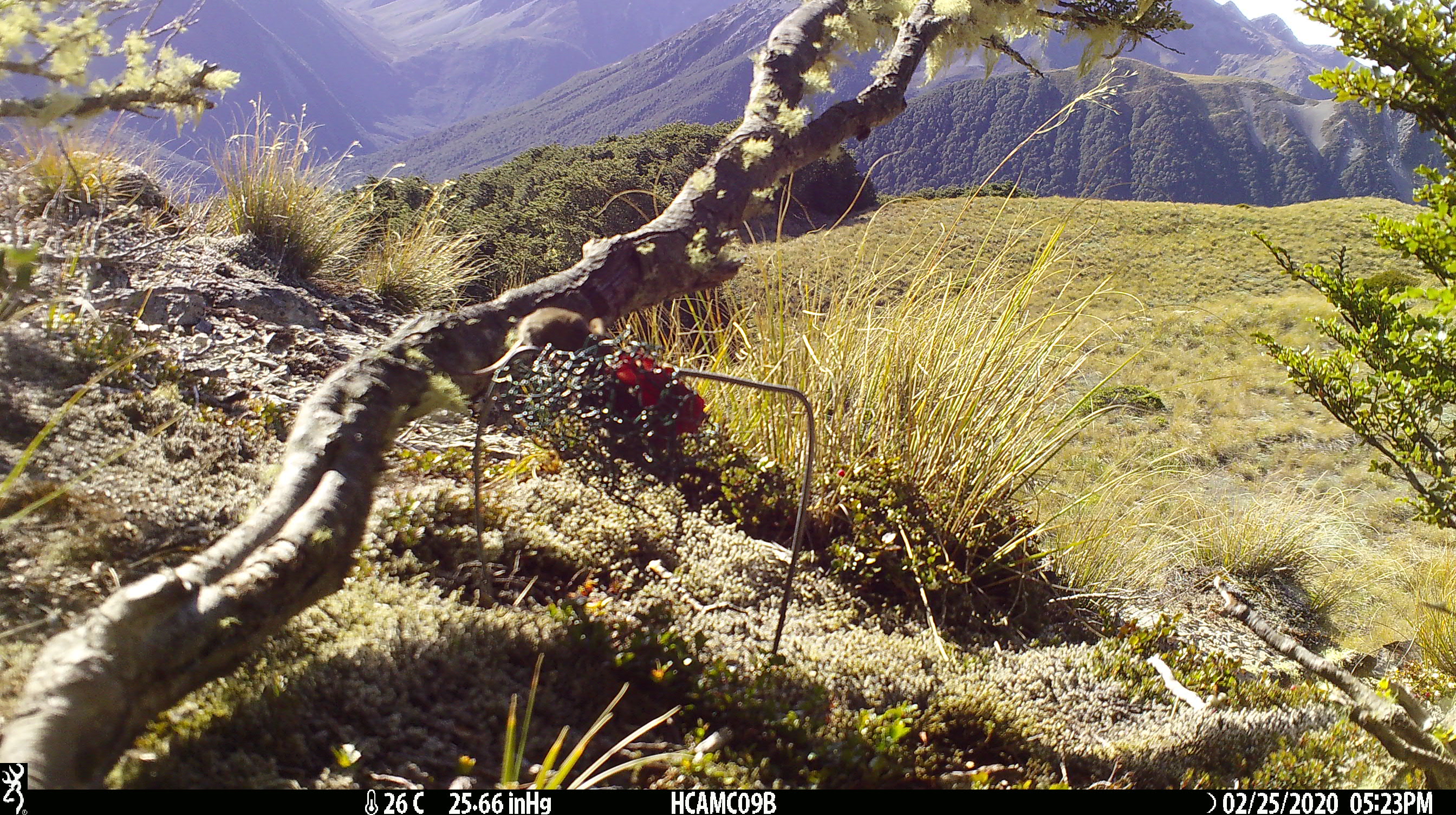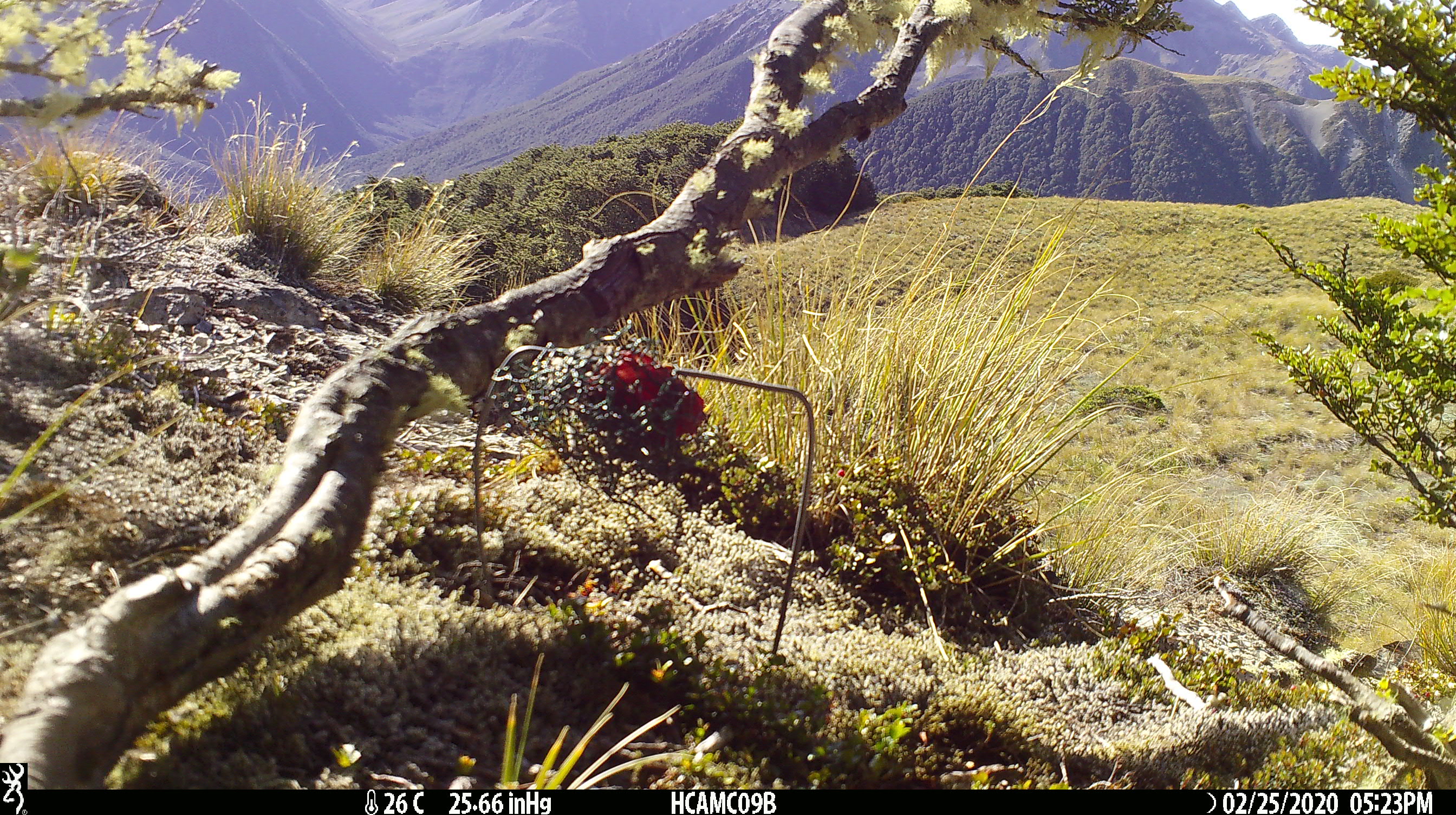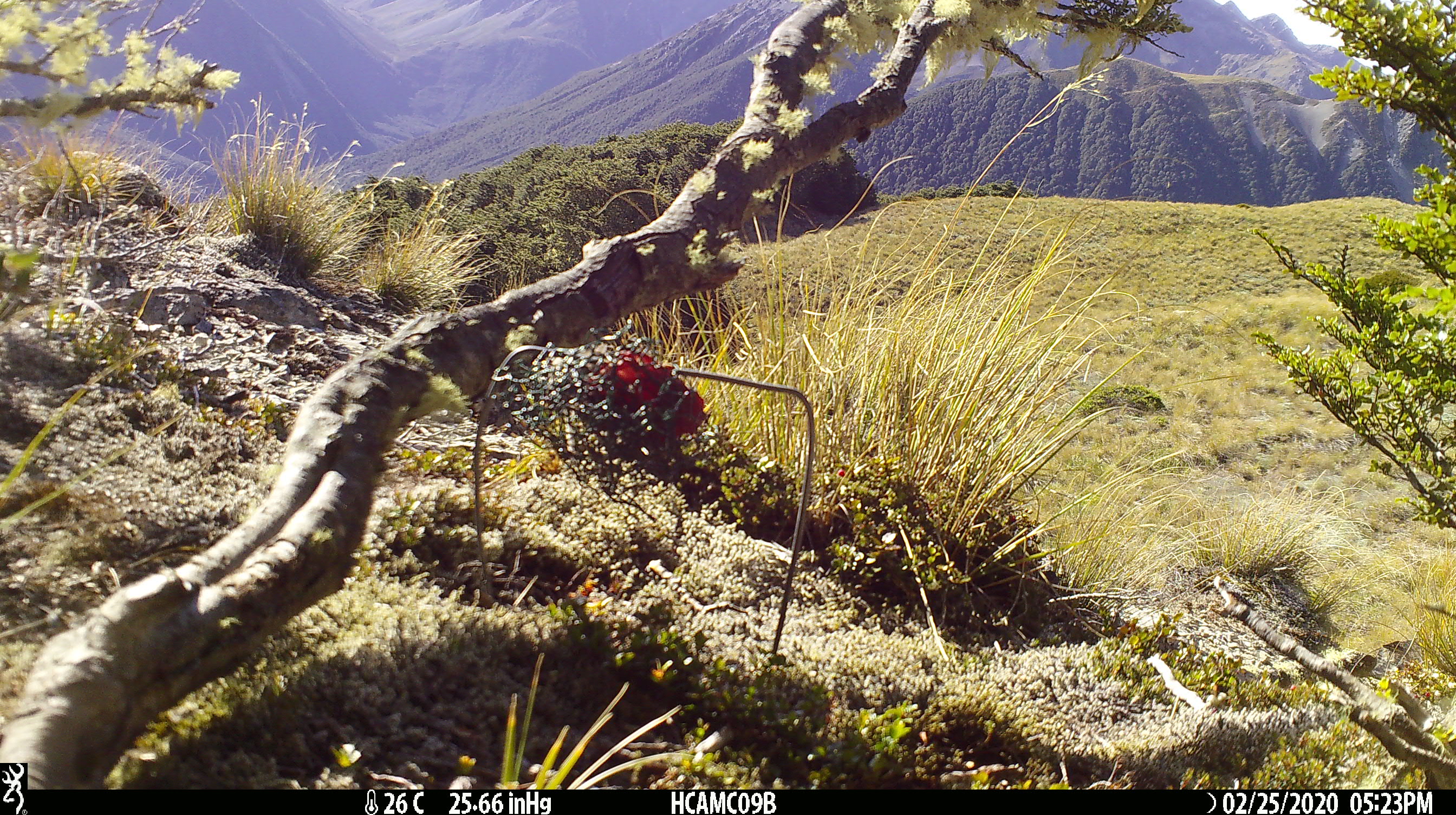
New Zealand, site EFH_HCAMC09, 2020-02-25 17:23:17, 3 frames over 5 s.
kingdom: Animalia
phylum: Chordata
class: Mammalia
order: Rodentia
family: Muridae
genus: Mus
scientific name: Mus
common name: mouse